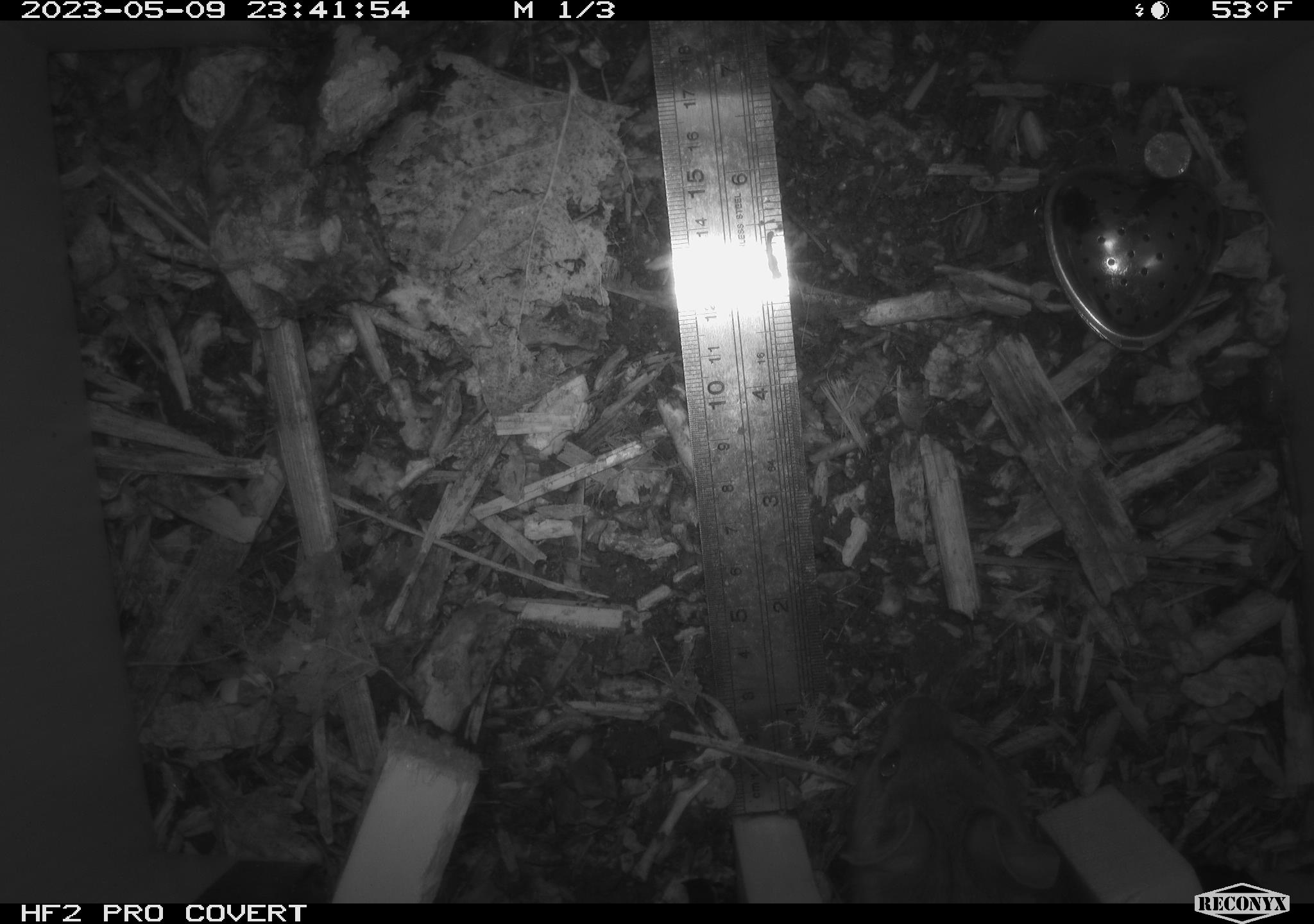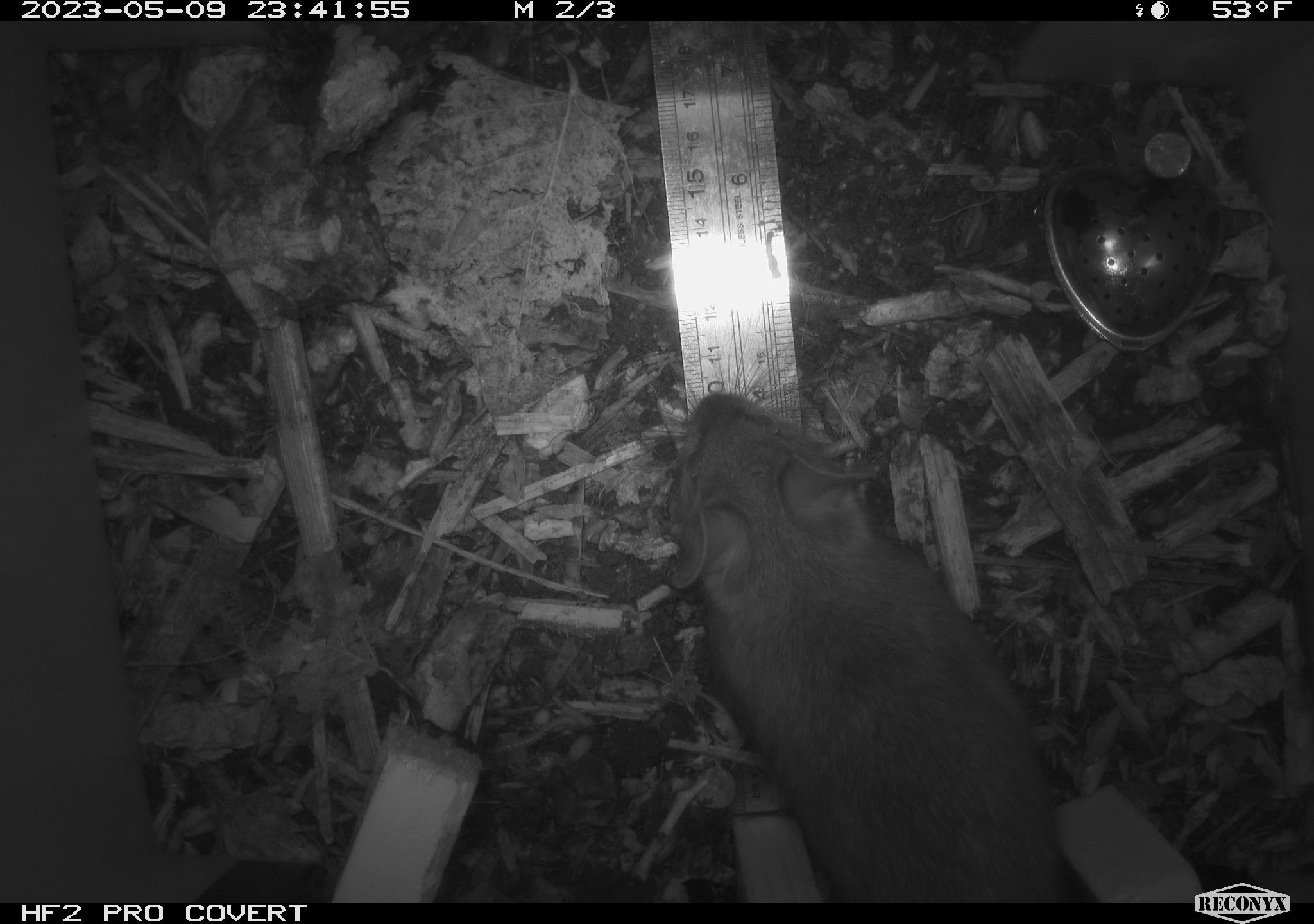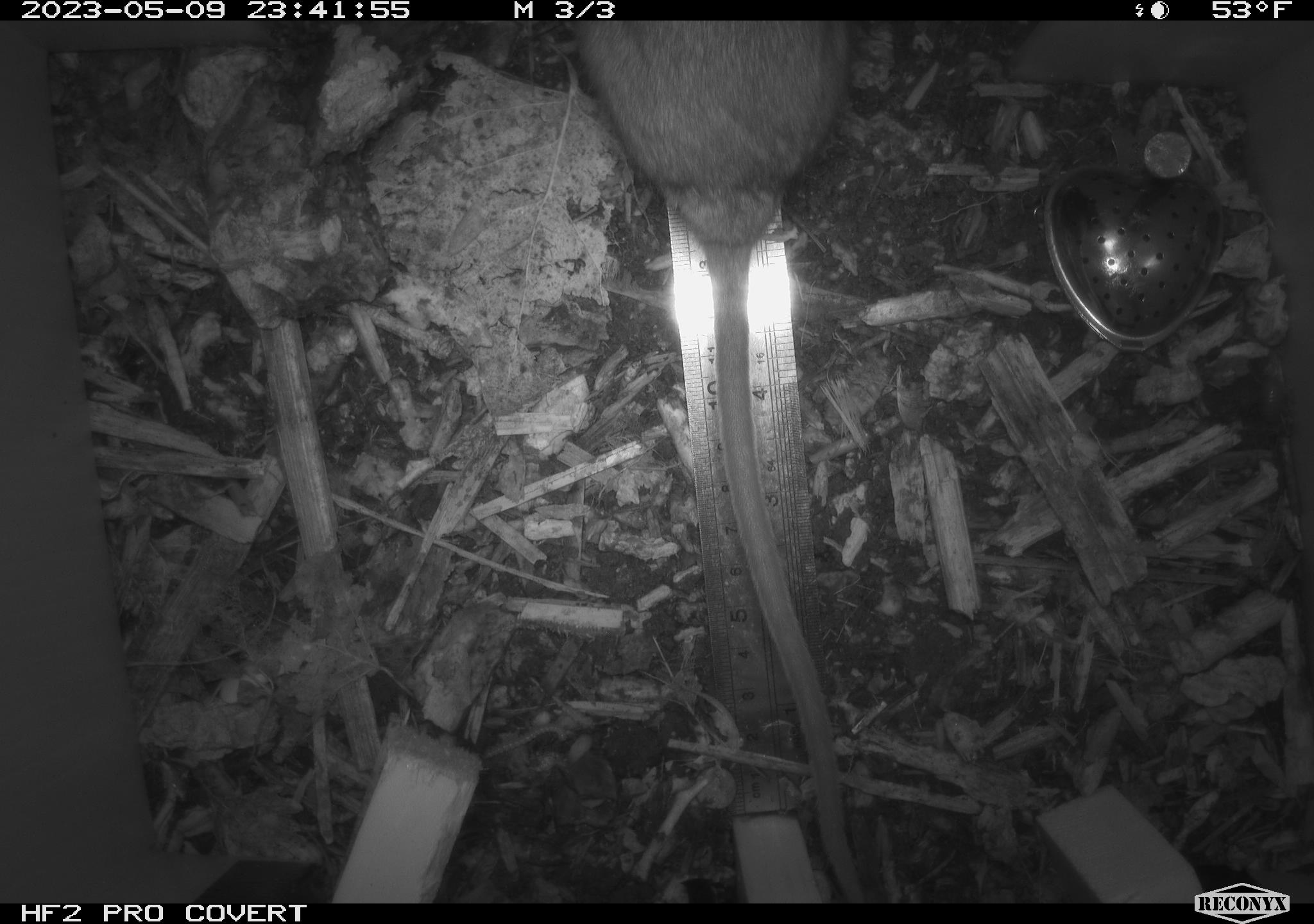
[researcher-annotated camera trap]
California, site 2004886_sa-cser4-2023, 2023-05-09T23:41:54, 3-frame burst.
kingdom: Animalia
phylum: Chordata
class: Mammalia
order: Rodentia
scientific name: Rodentia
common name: mouse species